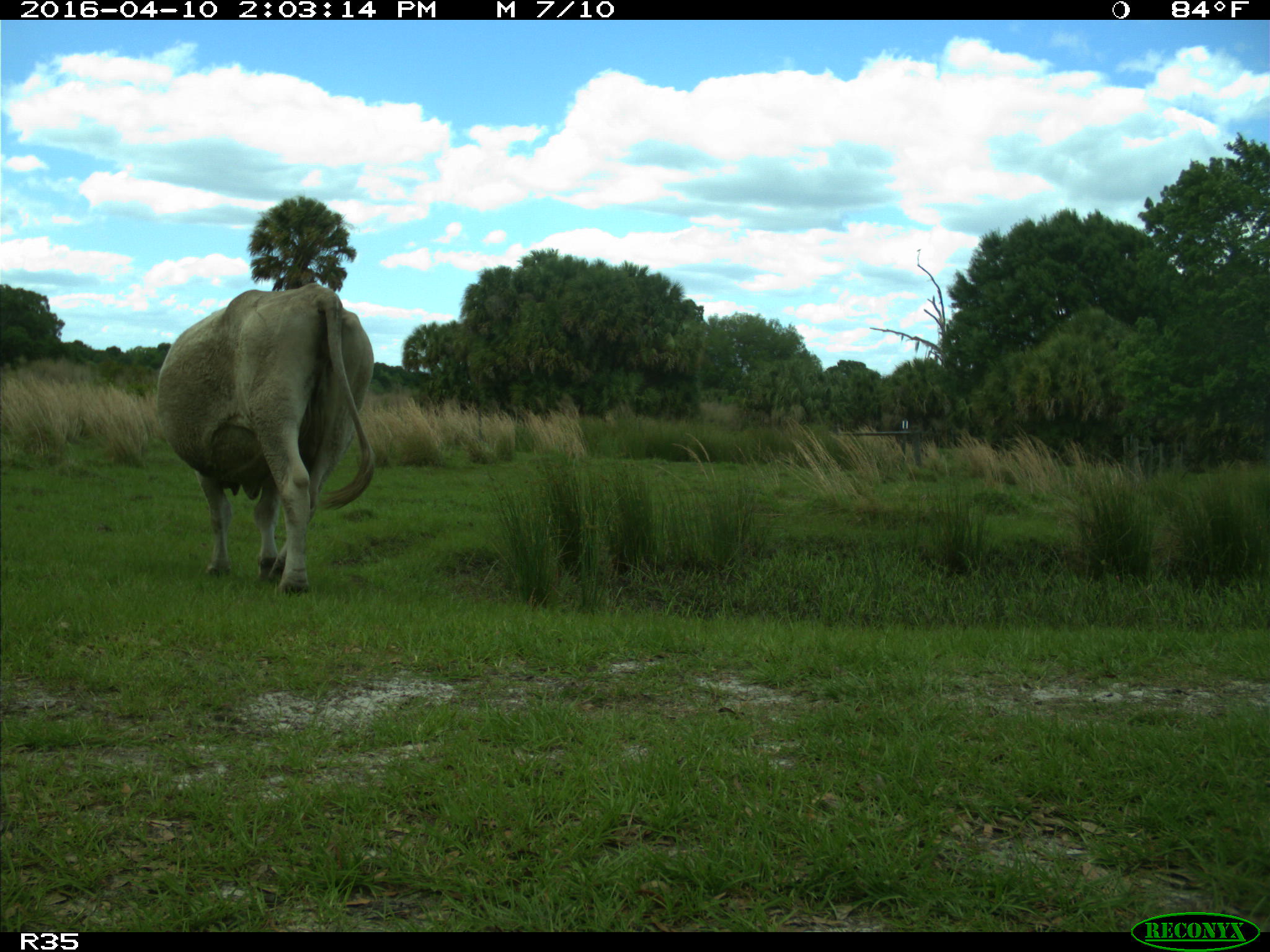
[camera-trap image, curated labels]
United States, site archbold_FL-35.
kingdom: Animalia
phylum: Chordata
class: Mammalia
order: Artiodactyla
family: Bovidae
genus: Bos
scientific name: Bos taurus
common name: domestic cow